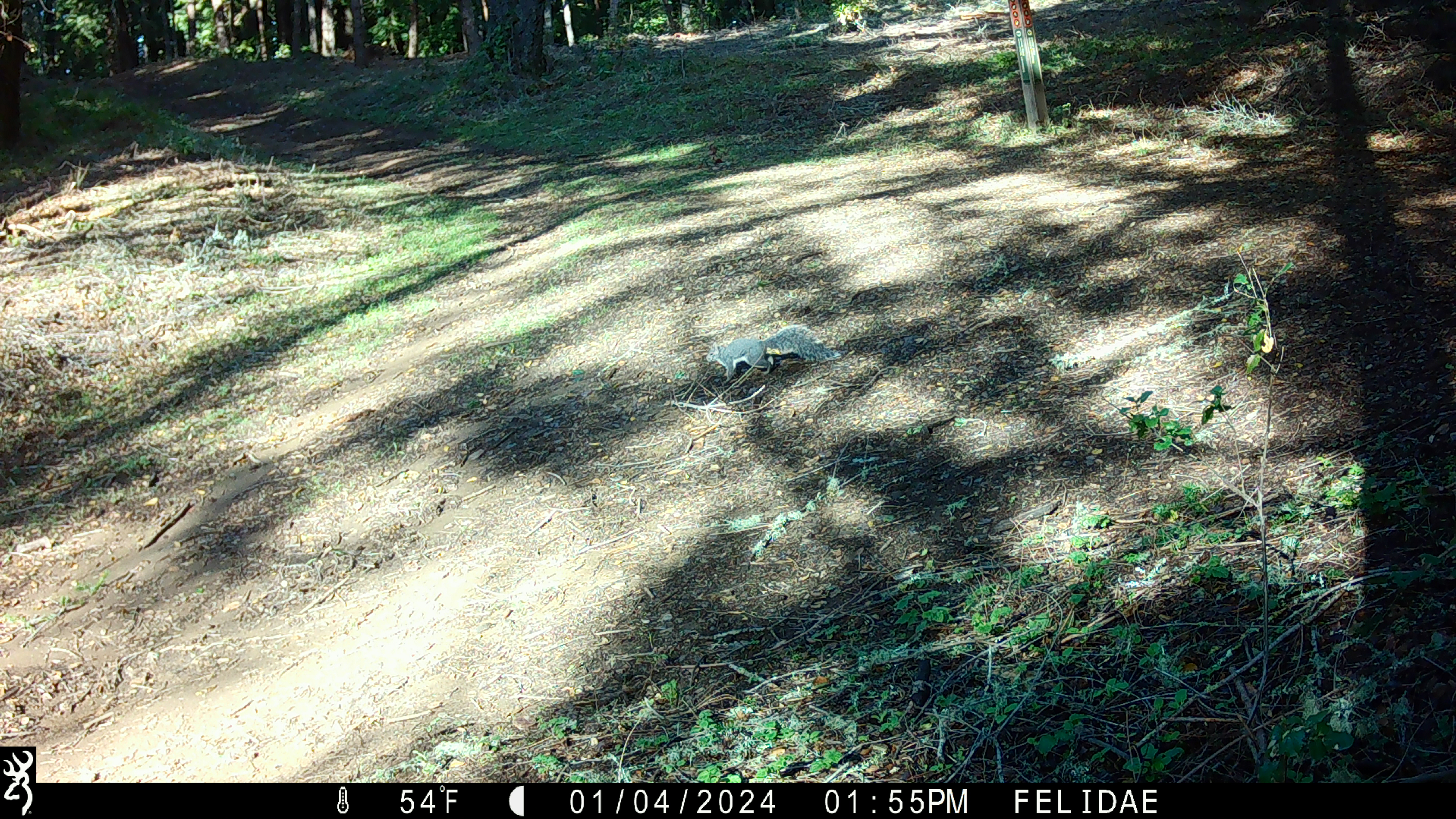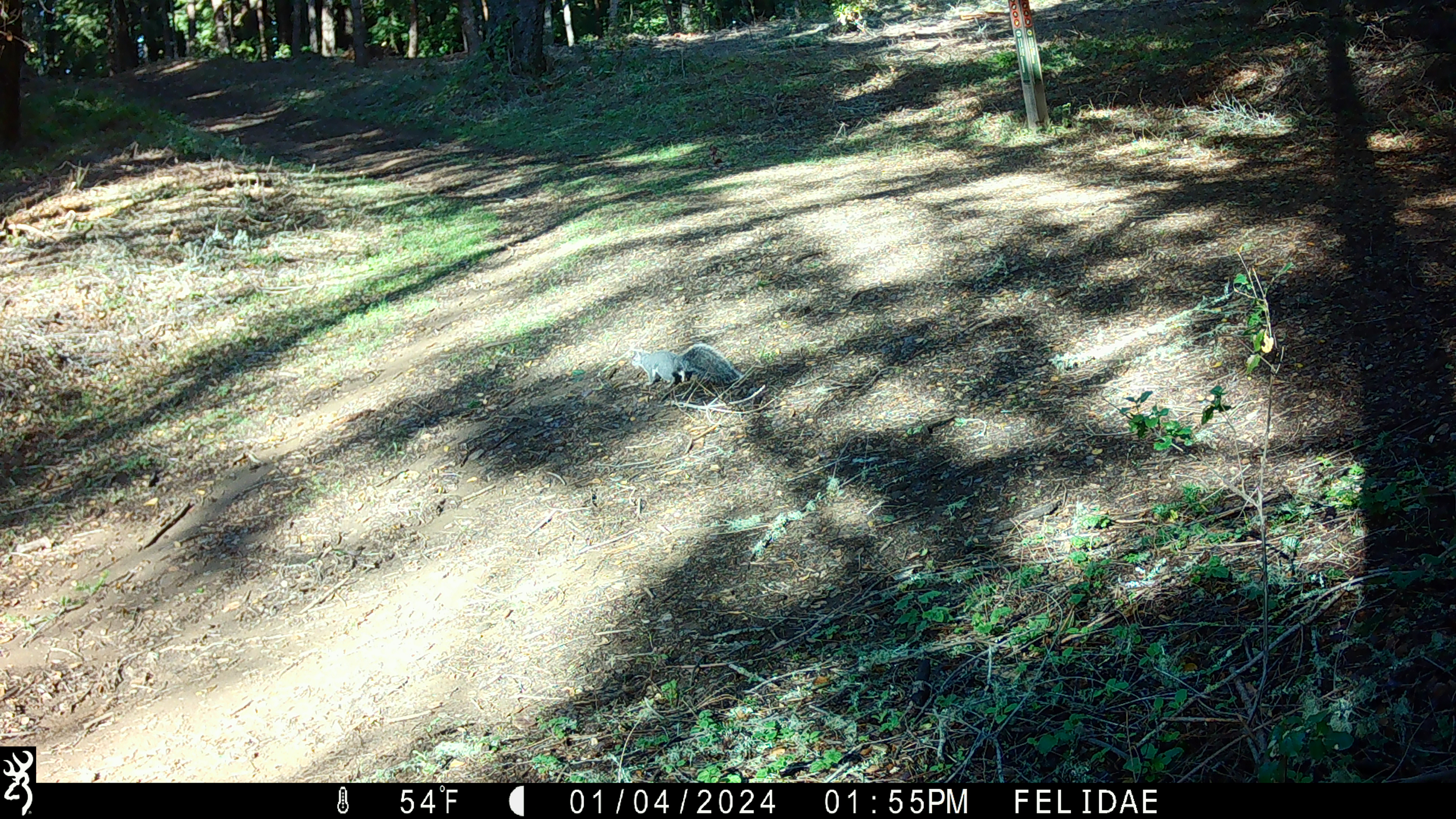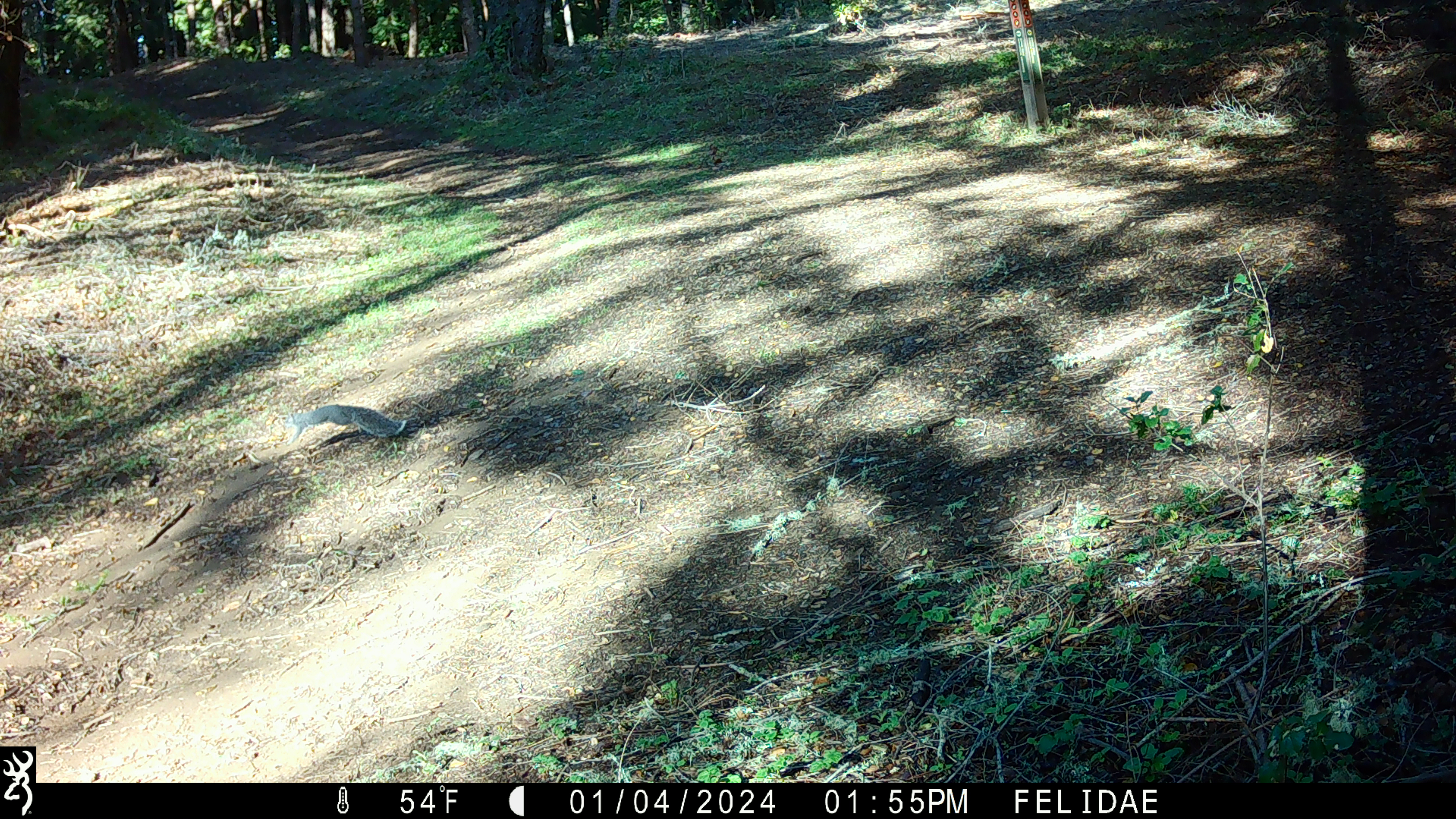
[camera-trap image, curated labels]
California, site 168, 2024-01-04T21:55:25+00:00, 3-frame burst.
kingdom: Animalia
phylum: Chordata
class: Mammalia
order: Rodentia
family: Sciuridae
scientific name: Sciuridae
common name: squirrel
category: unknown squirrel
Unknown squirrel (squirrel) (Sciuridae).